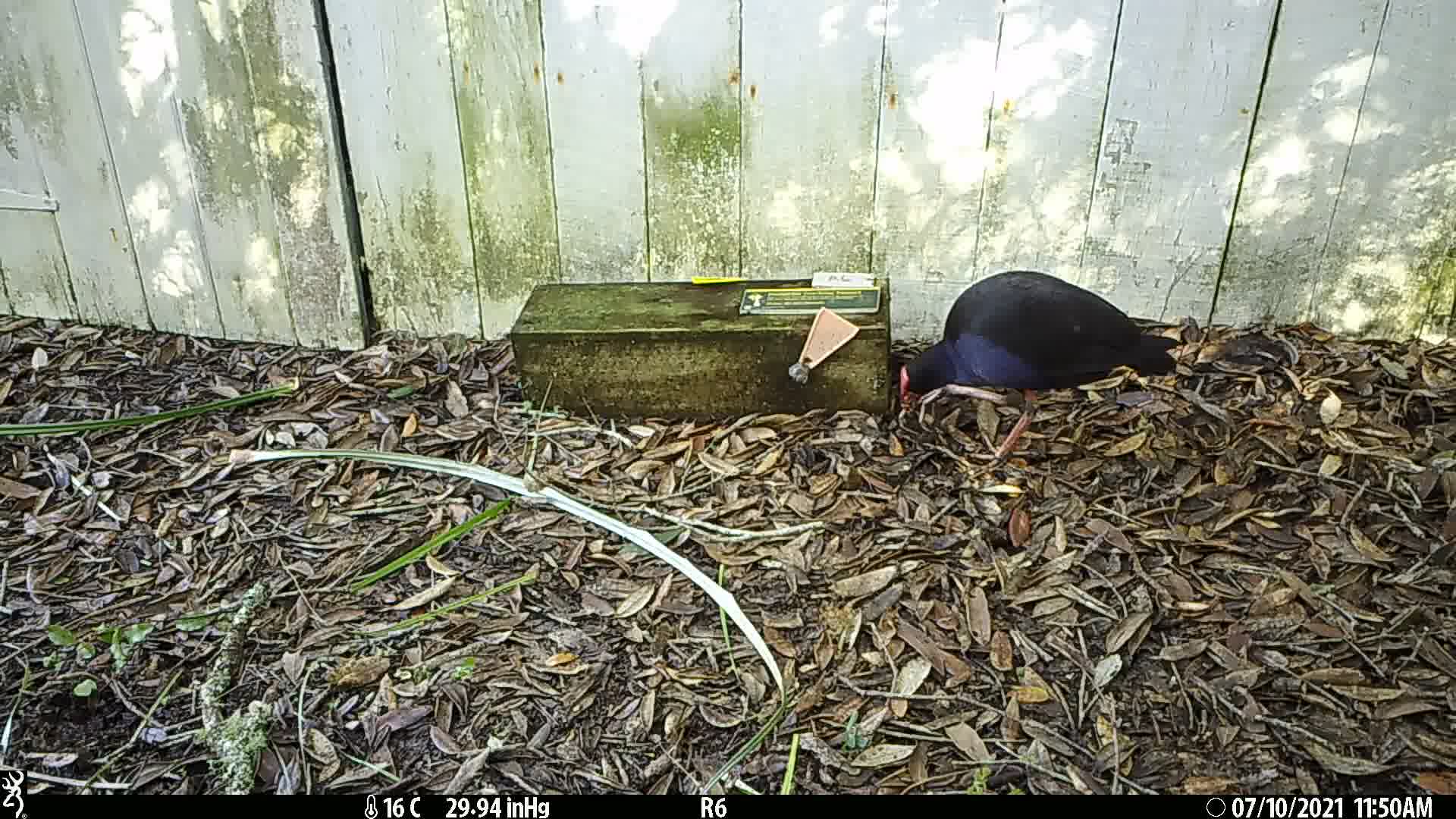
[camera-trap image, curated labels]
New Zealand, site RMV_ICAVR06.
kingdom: Animalia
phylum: Chordata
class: Aves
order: Gruiformes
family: Rallidae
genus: Porphyrio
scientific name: Porphyrio melanotus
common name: australasian swamphen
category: pukeko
Pukeko (australasian swamphen) (Porphyrio melanotus).